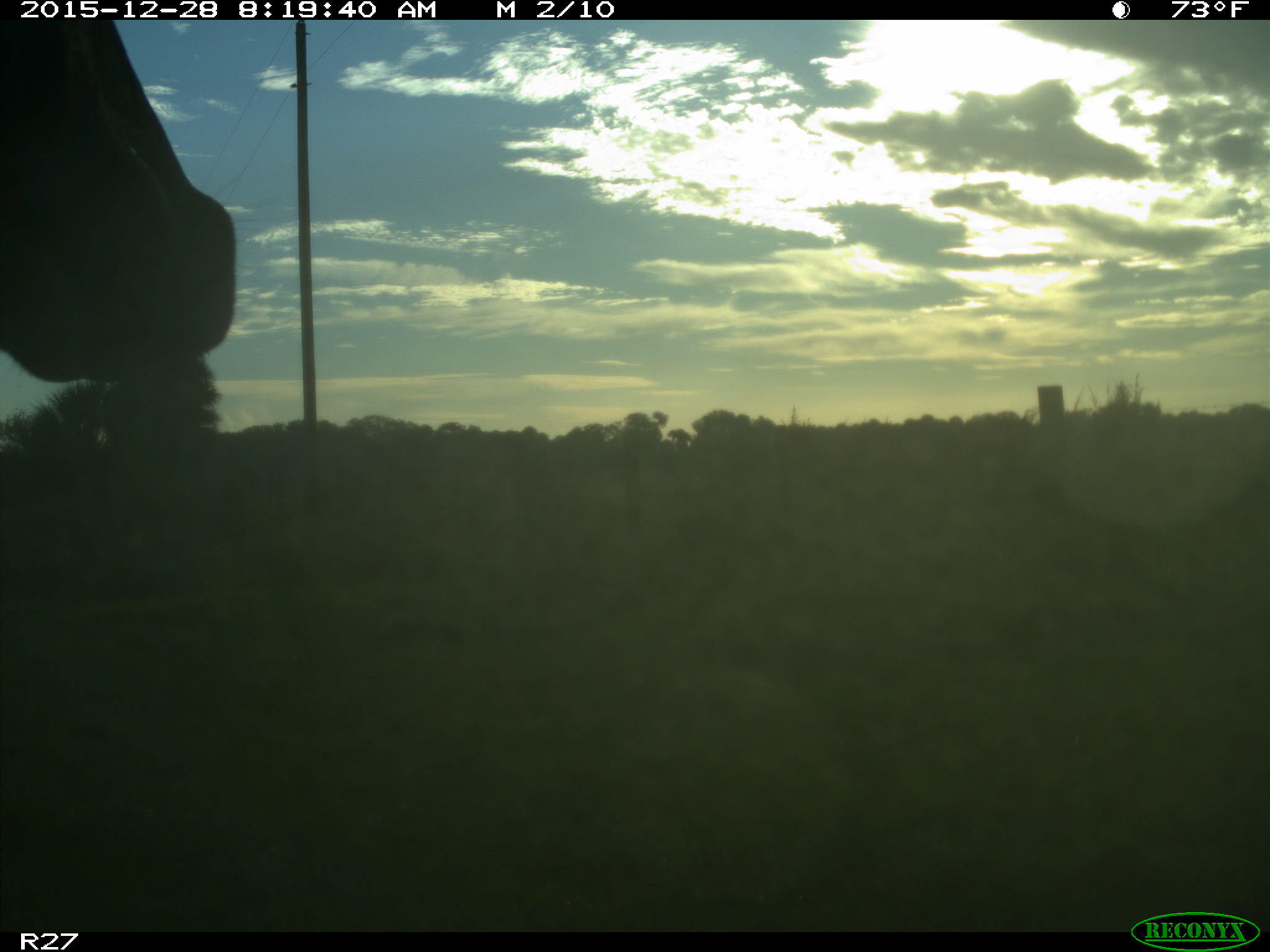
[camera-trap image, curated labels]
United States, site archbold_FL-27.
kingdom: Animalia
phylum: Chordata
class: Mammalia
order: Artiodactyla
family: Bovidae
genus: Bos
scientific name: Bos taurus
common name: domestic cow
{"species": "Bos taurus (domestic cow)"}